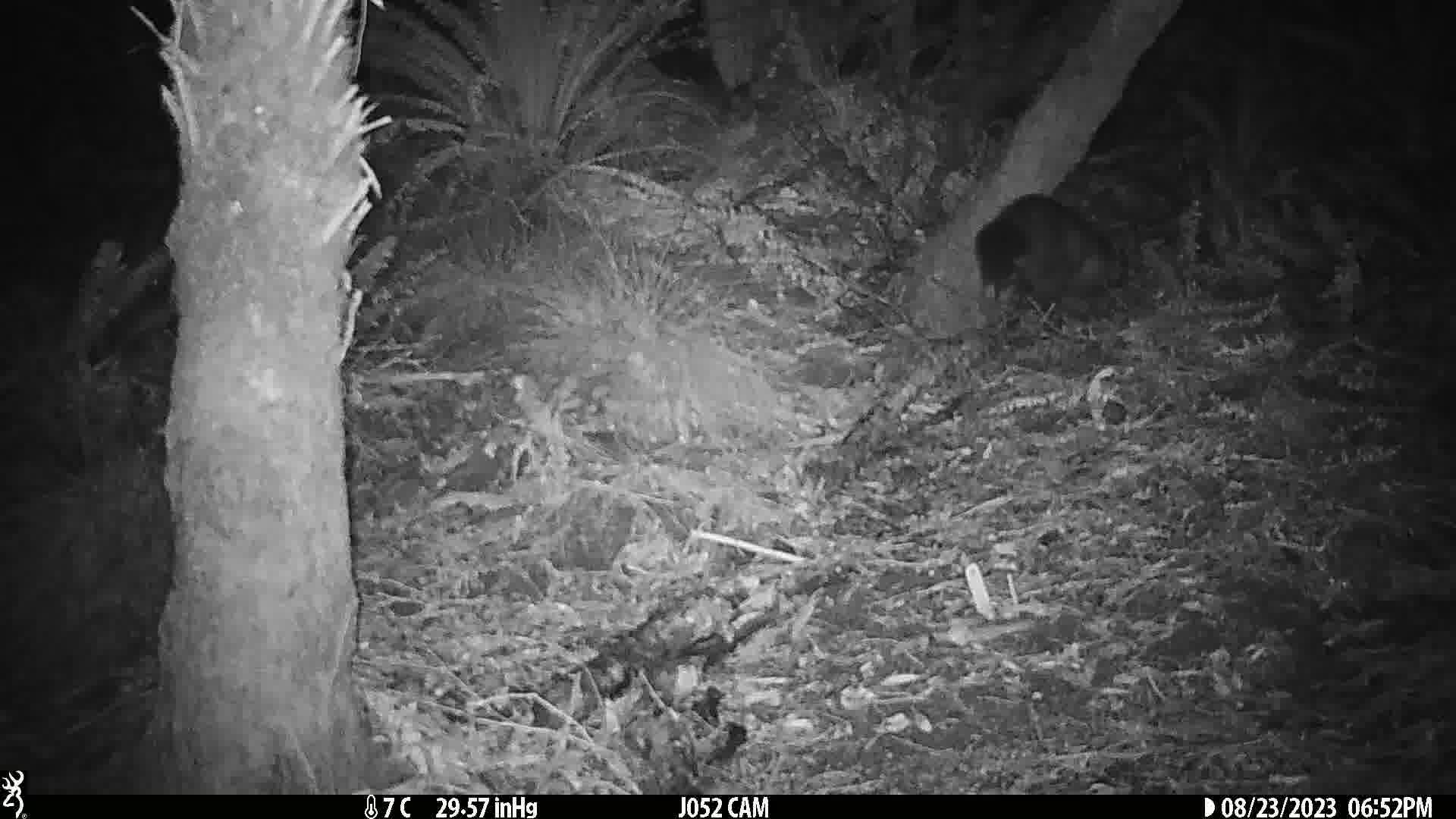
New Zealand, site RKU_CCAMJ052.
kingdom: Animalia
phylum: Chordata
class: Mammalia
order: Diprotodontia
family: Phalangeridae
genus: Trichosurus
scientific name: Trichosurus vulpecula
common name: common brushtail possum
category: possum